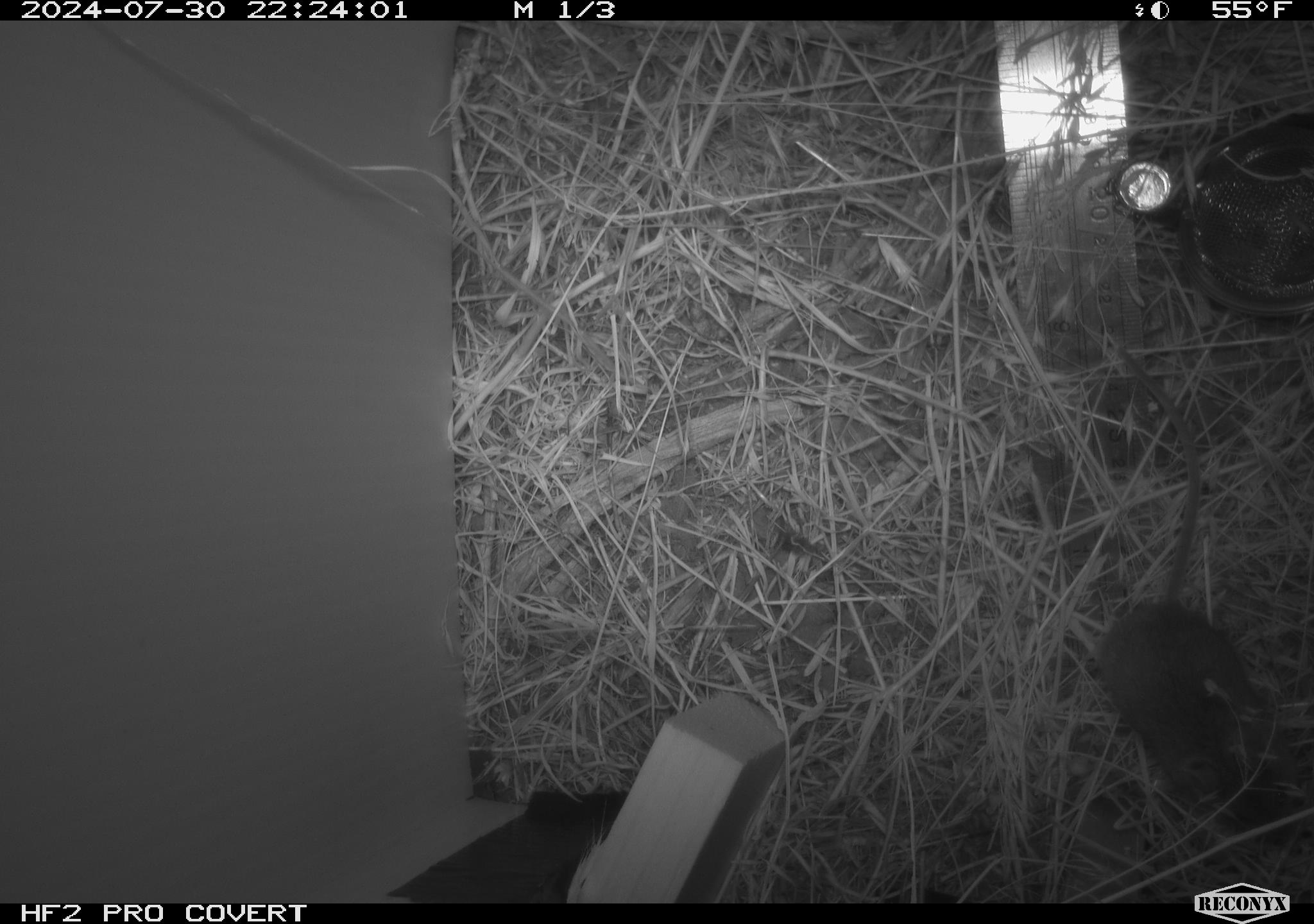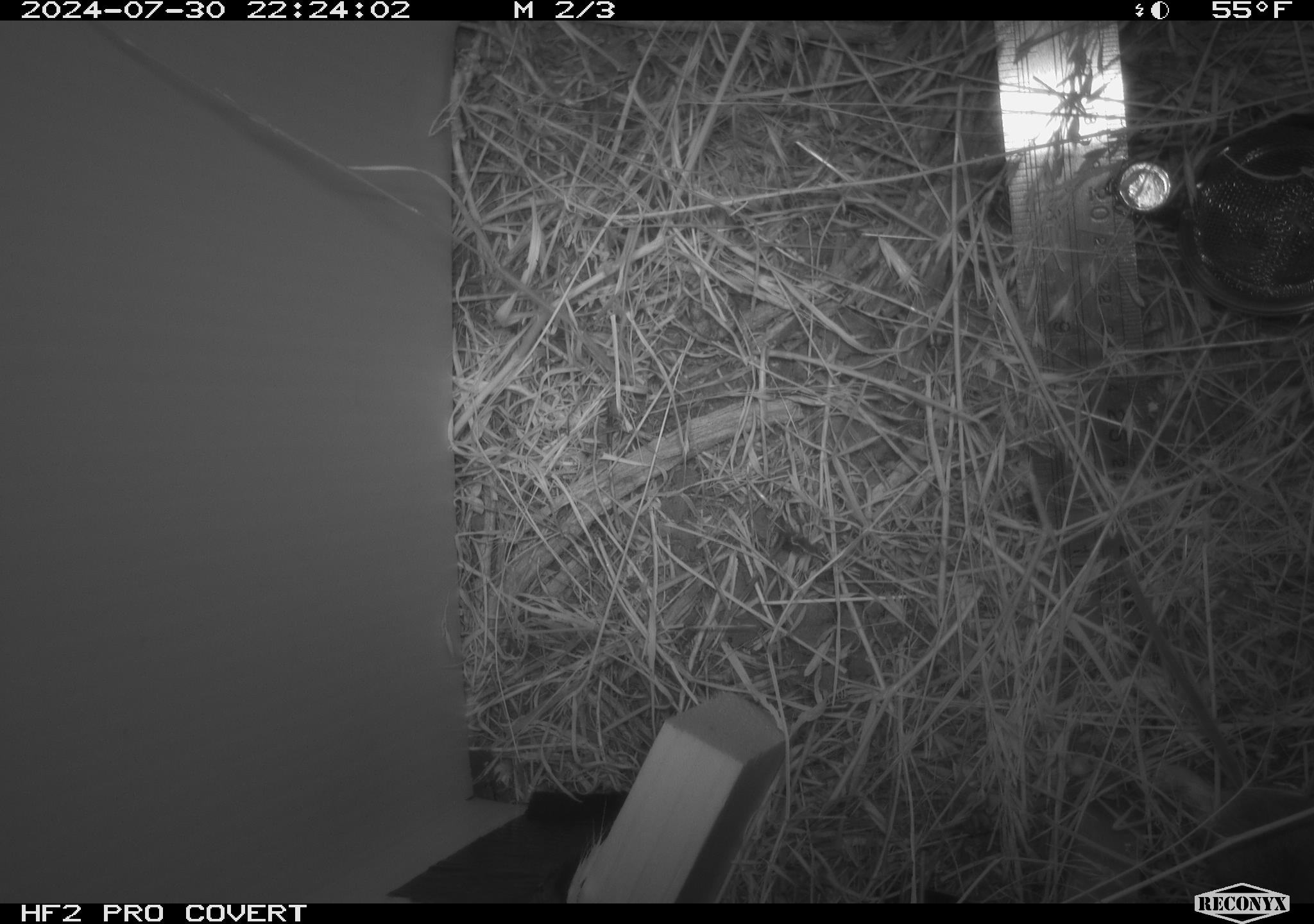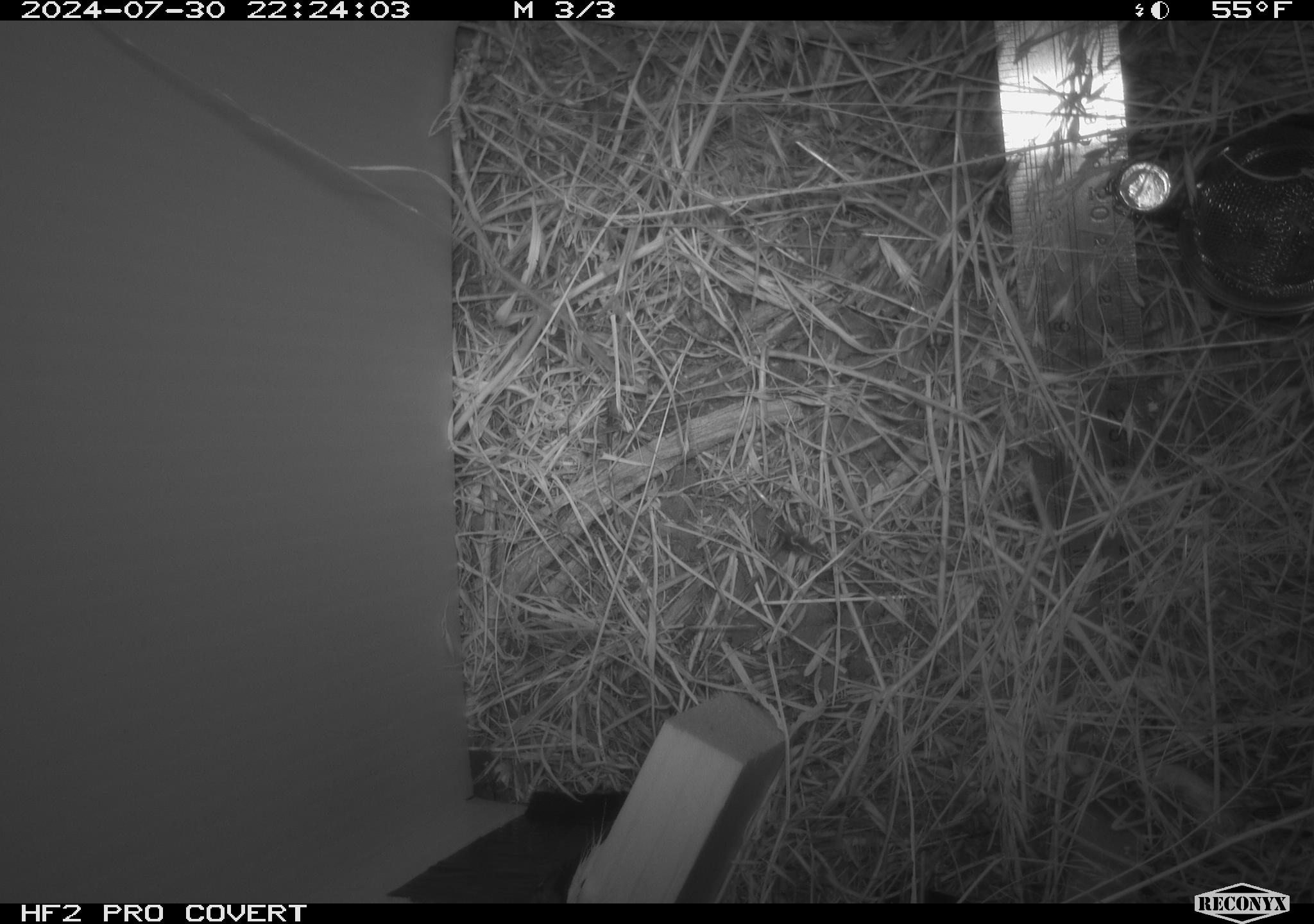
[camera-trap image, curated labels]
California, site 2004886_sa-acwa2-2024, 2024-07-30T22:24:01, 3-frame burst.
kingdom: Animalia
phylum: Chordata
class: Mammalia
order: Rodentia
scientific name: Rodentia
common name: mouse species